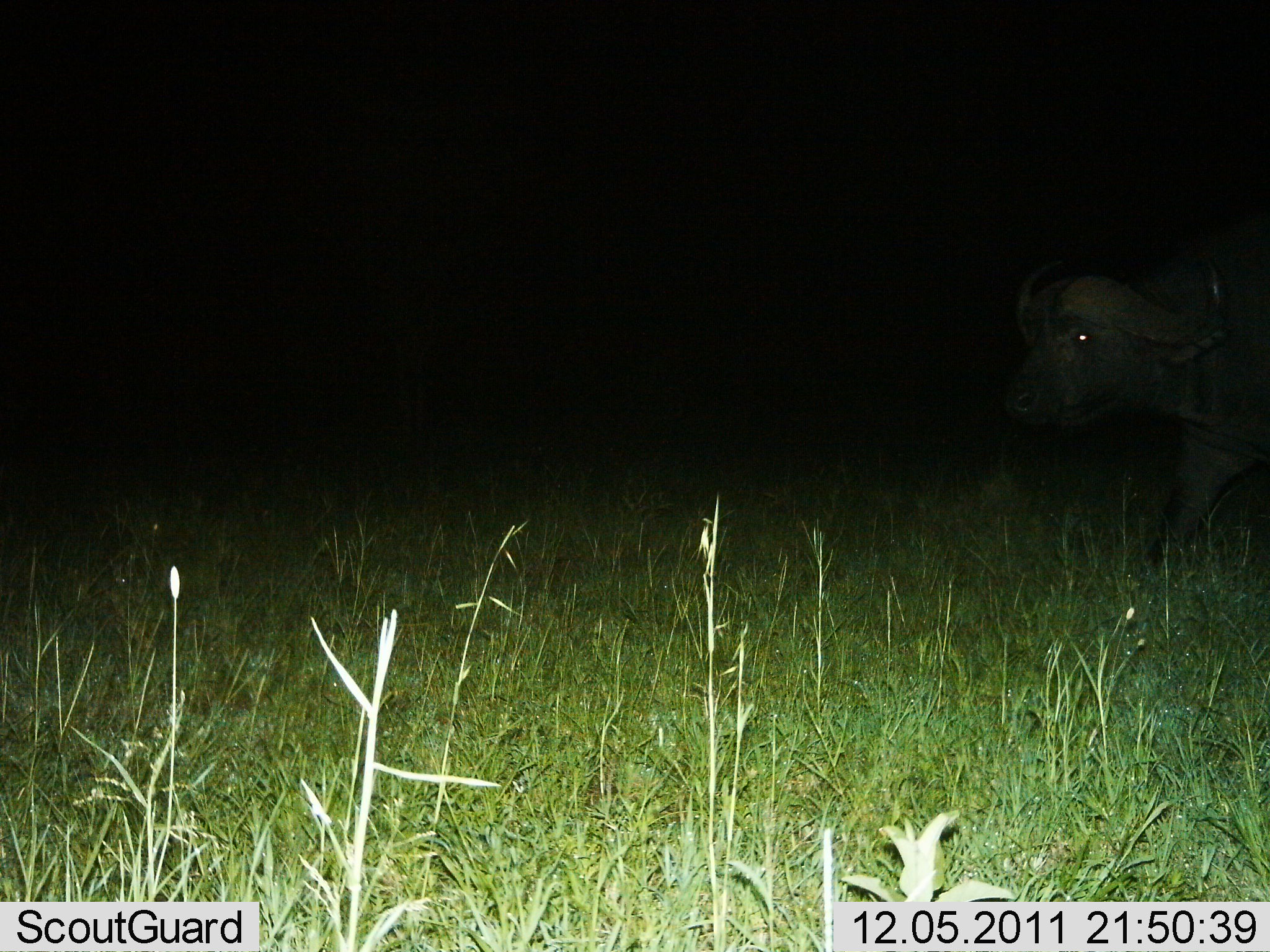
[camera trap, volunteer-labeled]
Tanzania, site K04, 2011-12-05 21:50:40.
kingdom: Animalia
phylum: Chordata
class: Mammalia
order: Artiodactyla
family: Bovidae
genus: Syncerus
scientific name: Syncerus caffer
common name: cape buffalo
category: buffalo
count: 1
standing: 10%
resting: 0%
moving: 90%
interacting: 0%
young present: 0%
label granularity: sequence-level